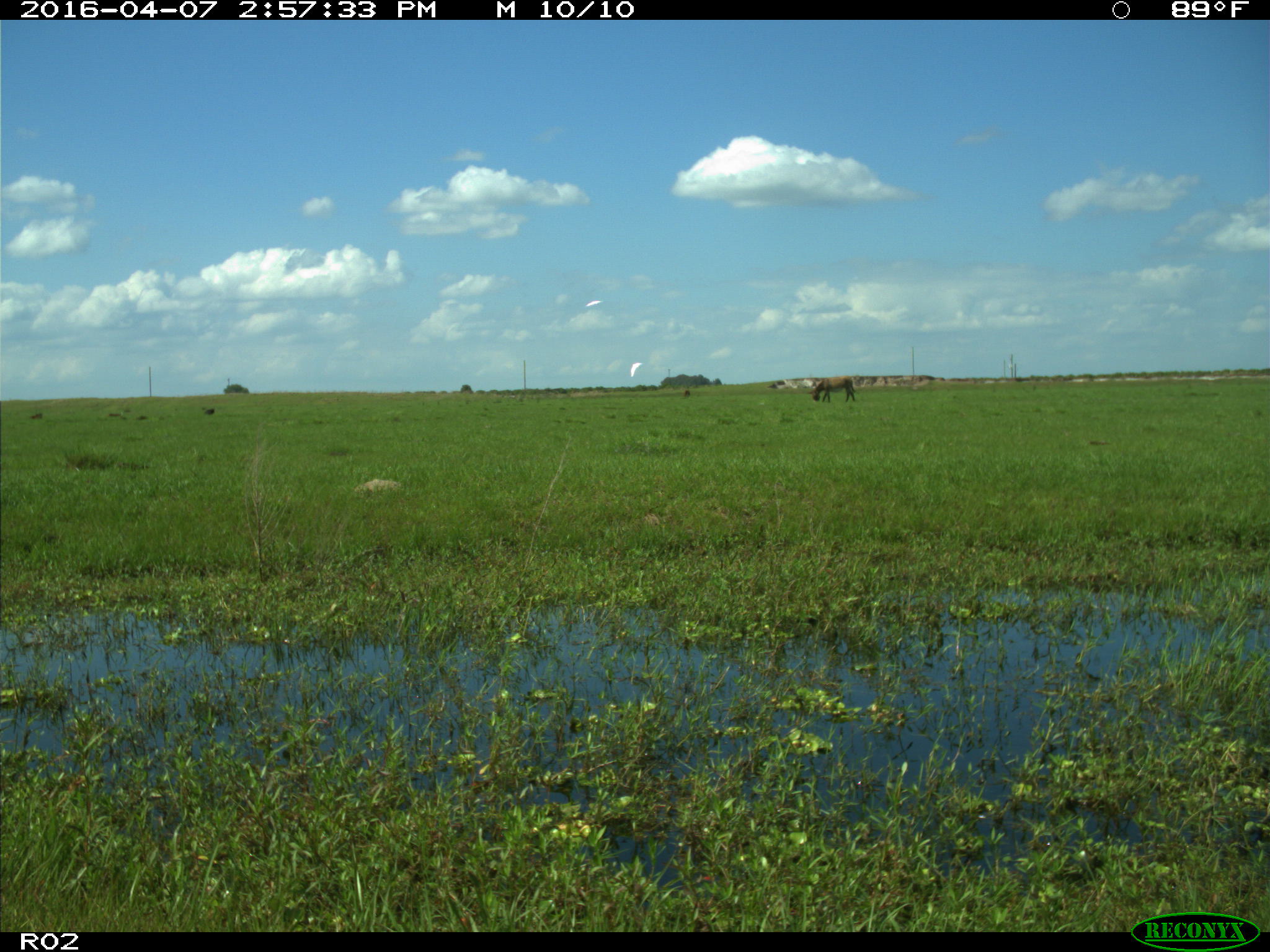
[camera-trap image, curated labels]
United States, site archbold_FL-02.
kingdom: Animalia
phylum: Chordata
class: Mammalia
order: Artiodactyla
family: Bovidae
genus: Bos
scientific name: Bos taurus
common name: domestic cow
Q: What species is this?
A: Bos taurus (domestic cow).